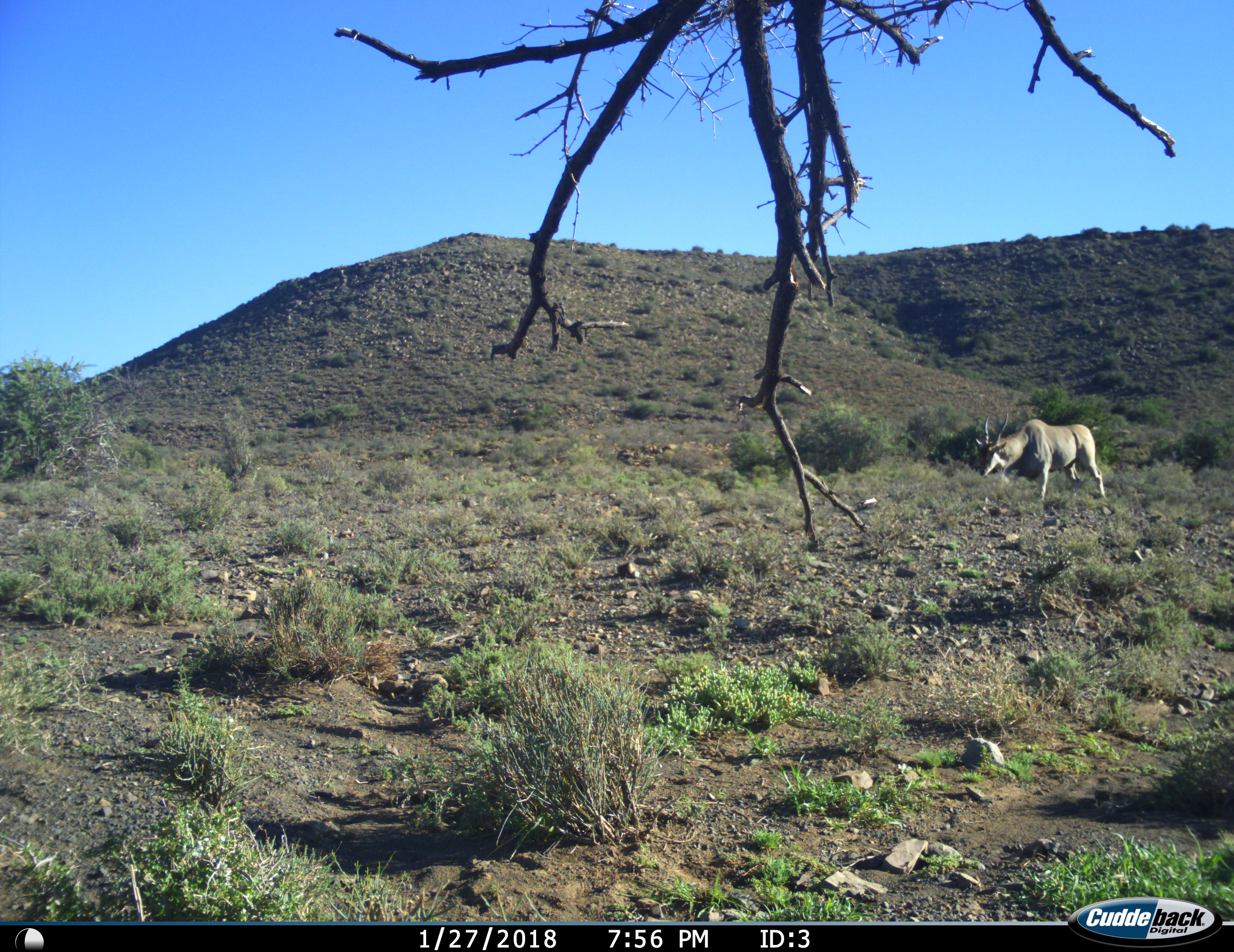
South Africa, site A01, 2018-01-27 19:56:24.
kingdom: Animalia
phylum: Chordata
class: Mammalia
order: Artiodactyla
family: Bovidae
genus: Tragelaphus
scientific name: Tragelaphus oryx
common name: eland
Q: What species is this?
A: Eland (Tragelaphus oryx).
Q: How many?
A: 1.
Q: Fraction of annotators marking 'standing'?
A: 10%.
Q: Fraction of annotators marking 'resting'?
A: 0%.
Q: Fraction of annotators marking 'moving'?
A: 80%.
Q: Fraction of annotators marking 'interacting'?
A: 0%.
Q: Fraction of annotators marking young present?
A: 0%.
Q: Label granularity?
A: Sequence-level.